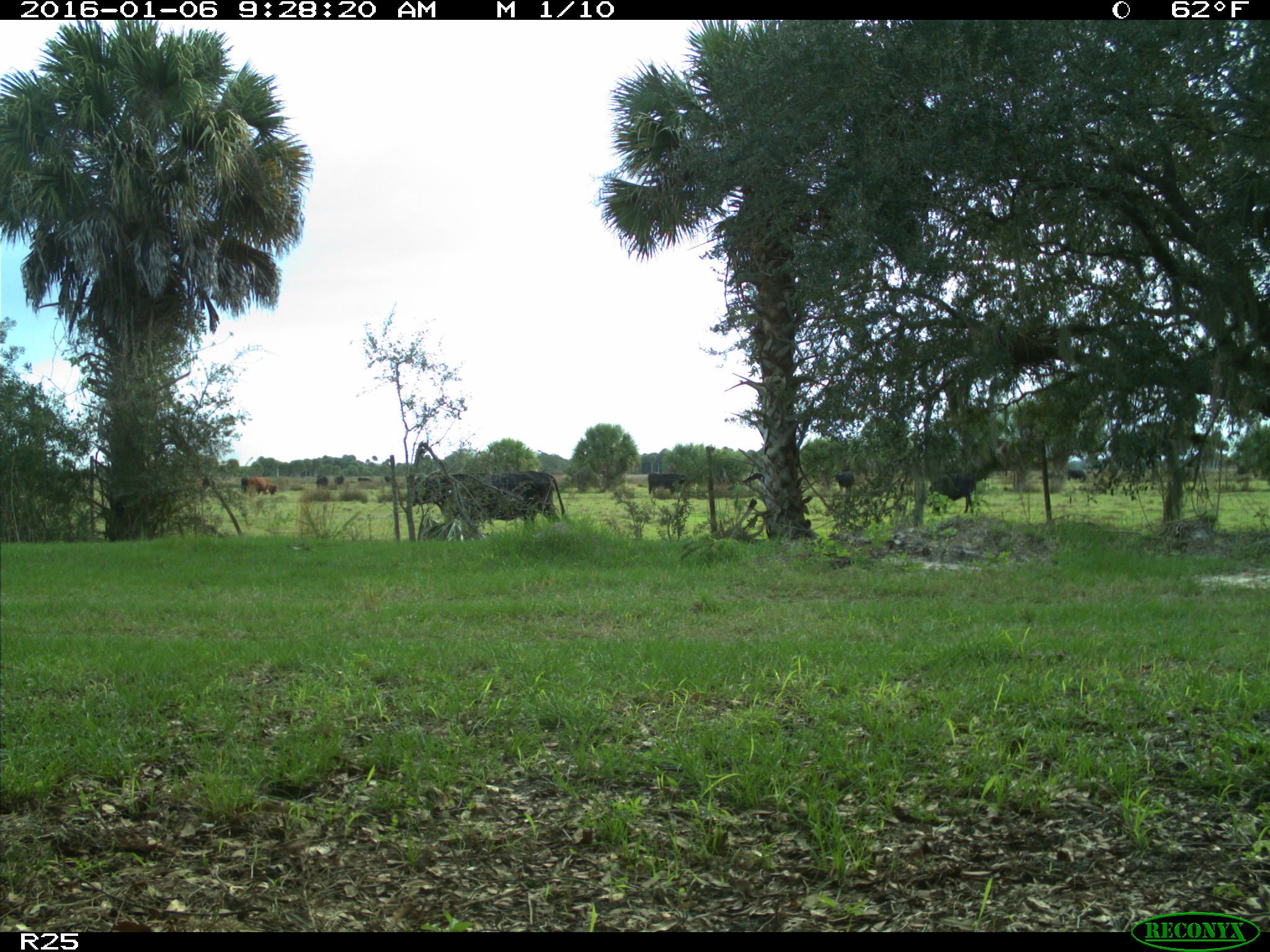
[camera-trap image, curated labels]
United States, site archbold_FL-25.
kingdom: Animalia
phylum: Chordata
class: Mammalia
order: Artiodactyla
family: Bovidae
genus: Bos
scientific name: Bos taurus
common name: domestic cow